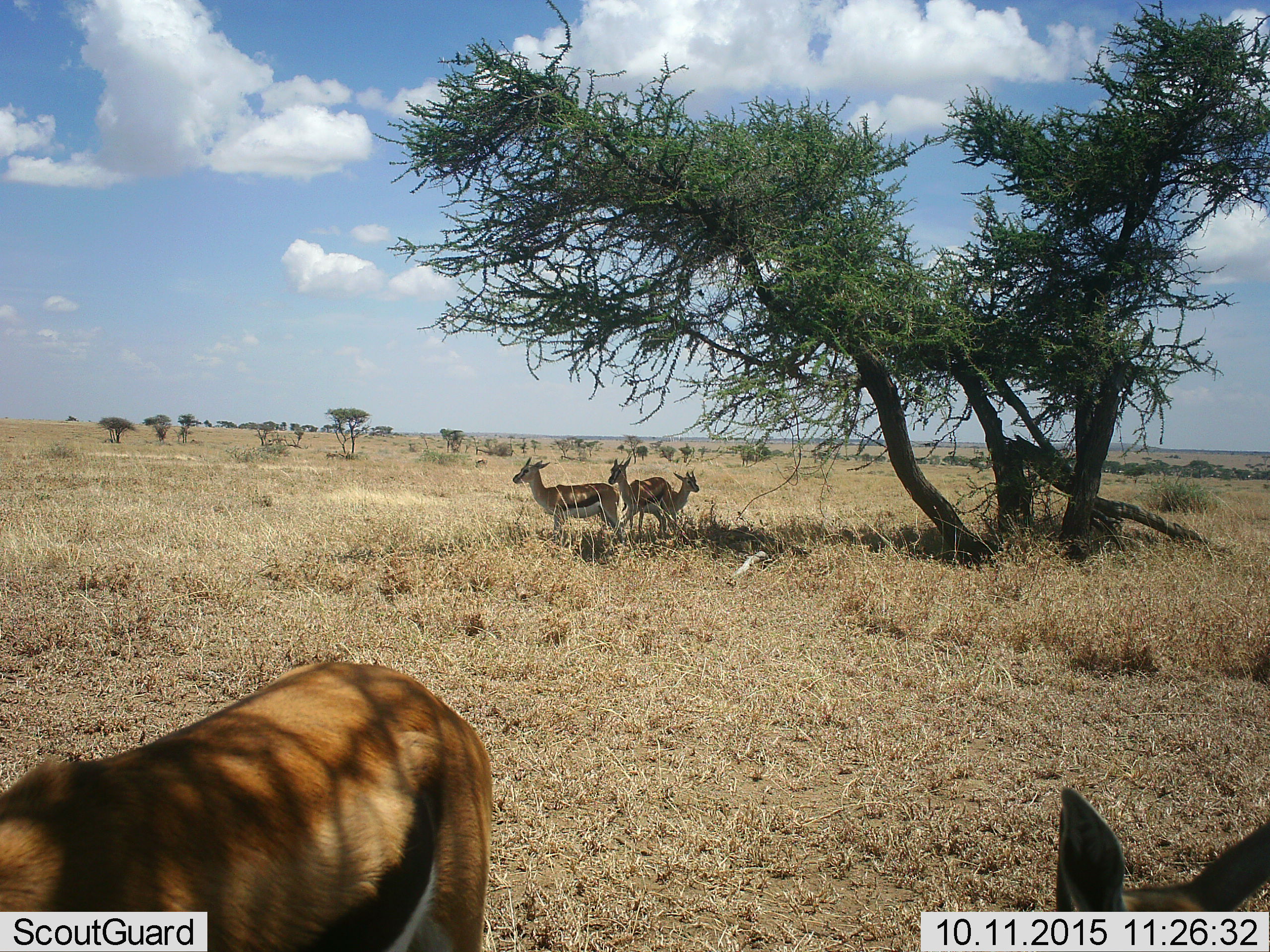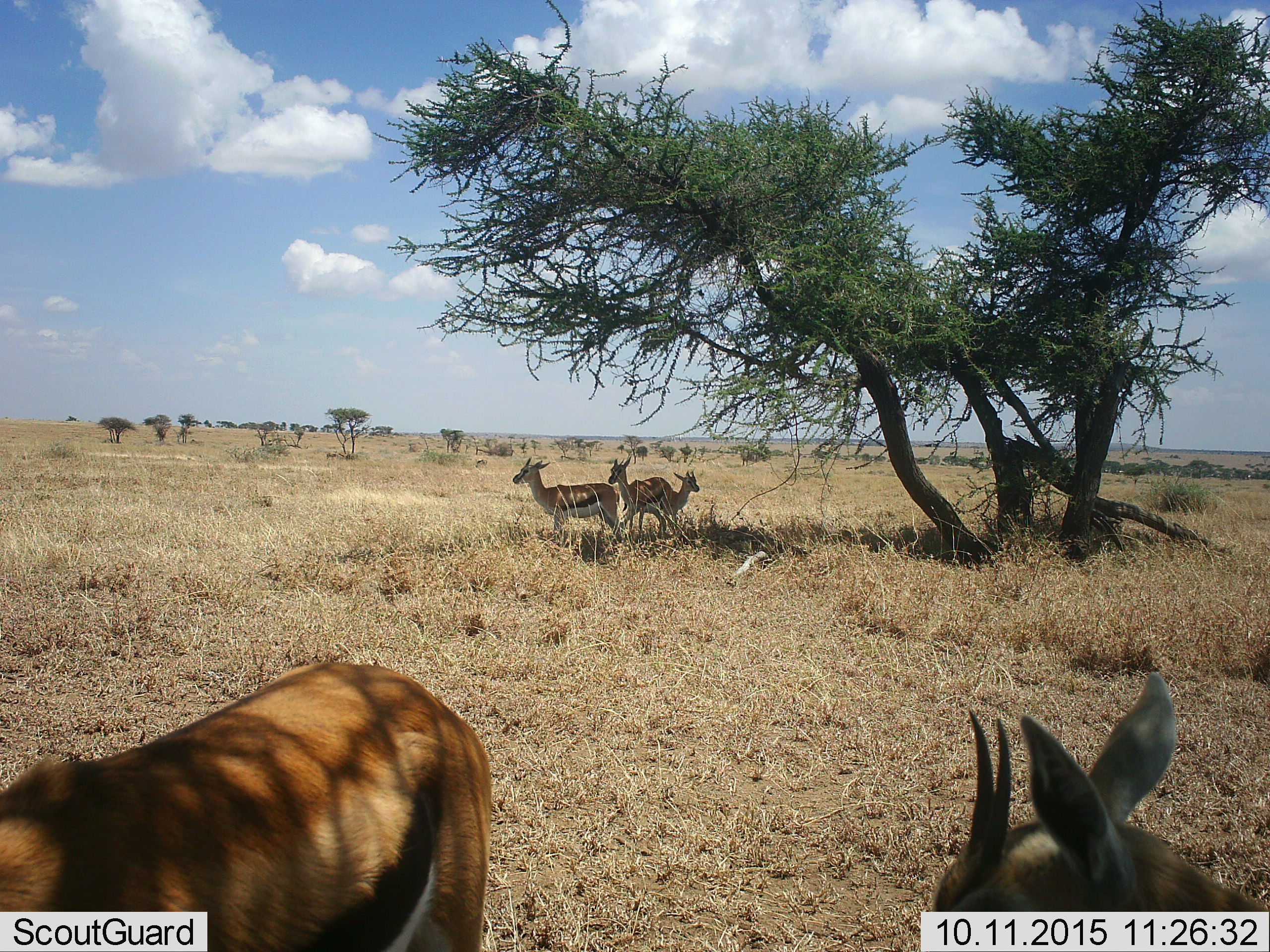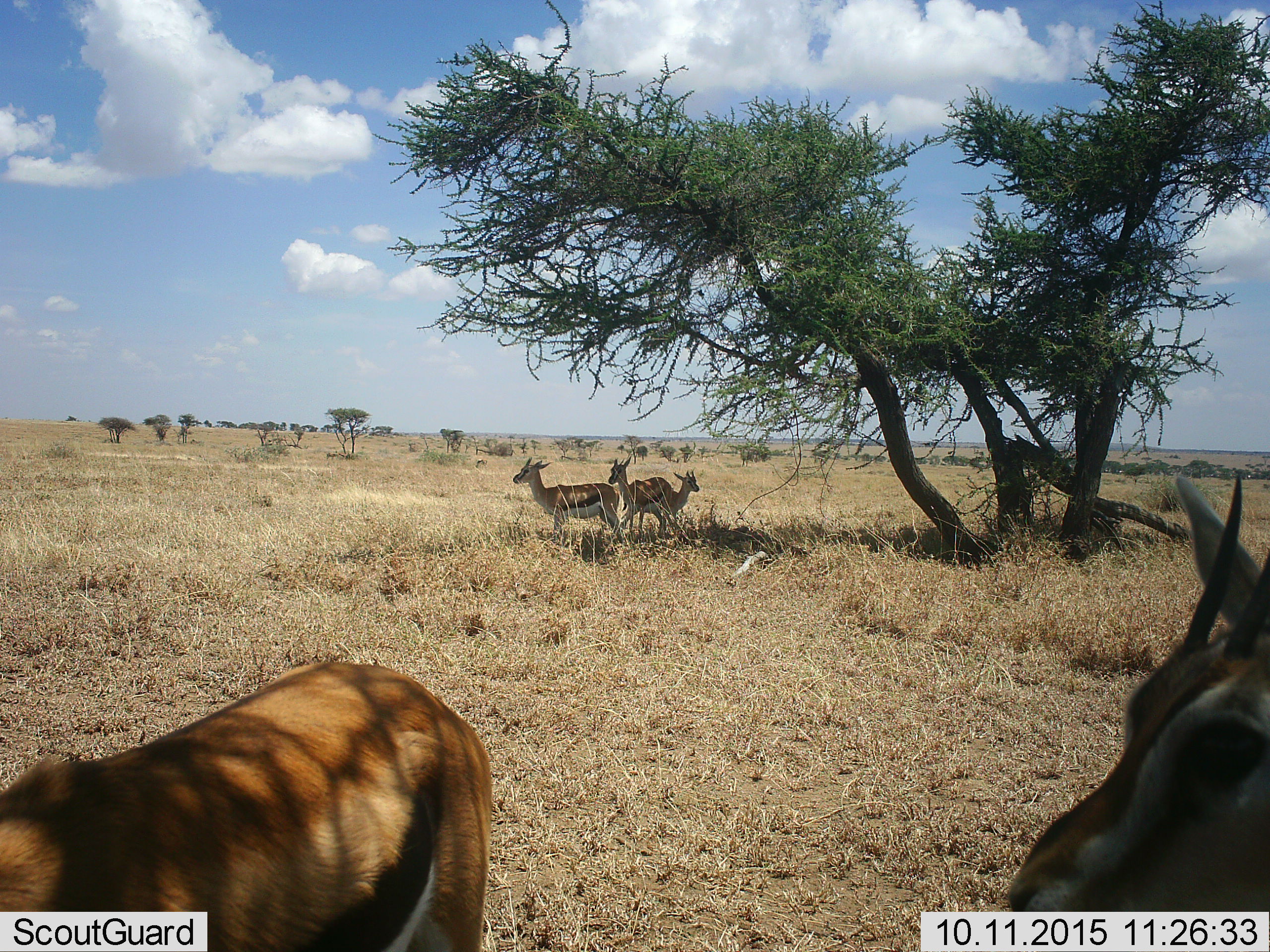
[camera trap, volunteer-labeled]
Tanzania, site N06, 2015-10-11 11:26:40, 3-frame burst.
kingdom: Animalia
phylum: Chordata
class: Mammalia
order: Artiodactyla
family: Bovidae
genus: Eudorcas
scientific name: Eudorcas thomsonii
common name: thomson's gazelle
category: gazellethomsons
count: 5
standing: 100%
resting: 0%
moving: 38%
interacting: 0%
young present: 25%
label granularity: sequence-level